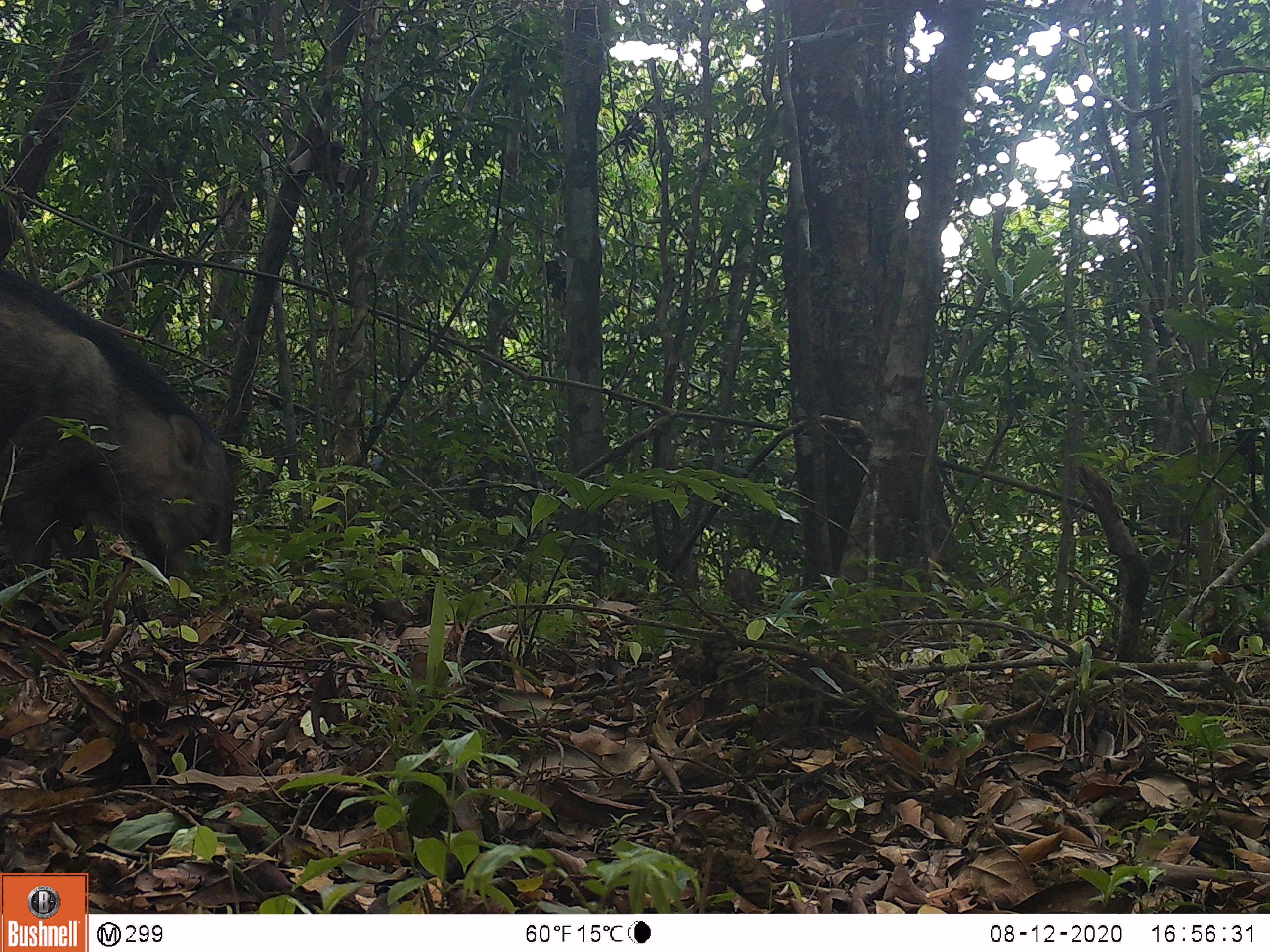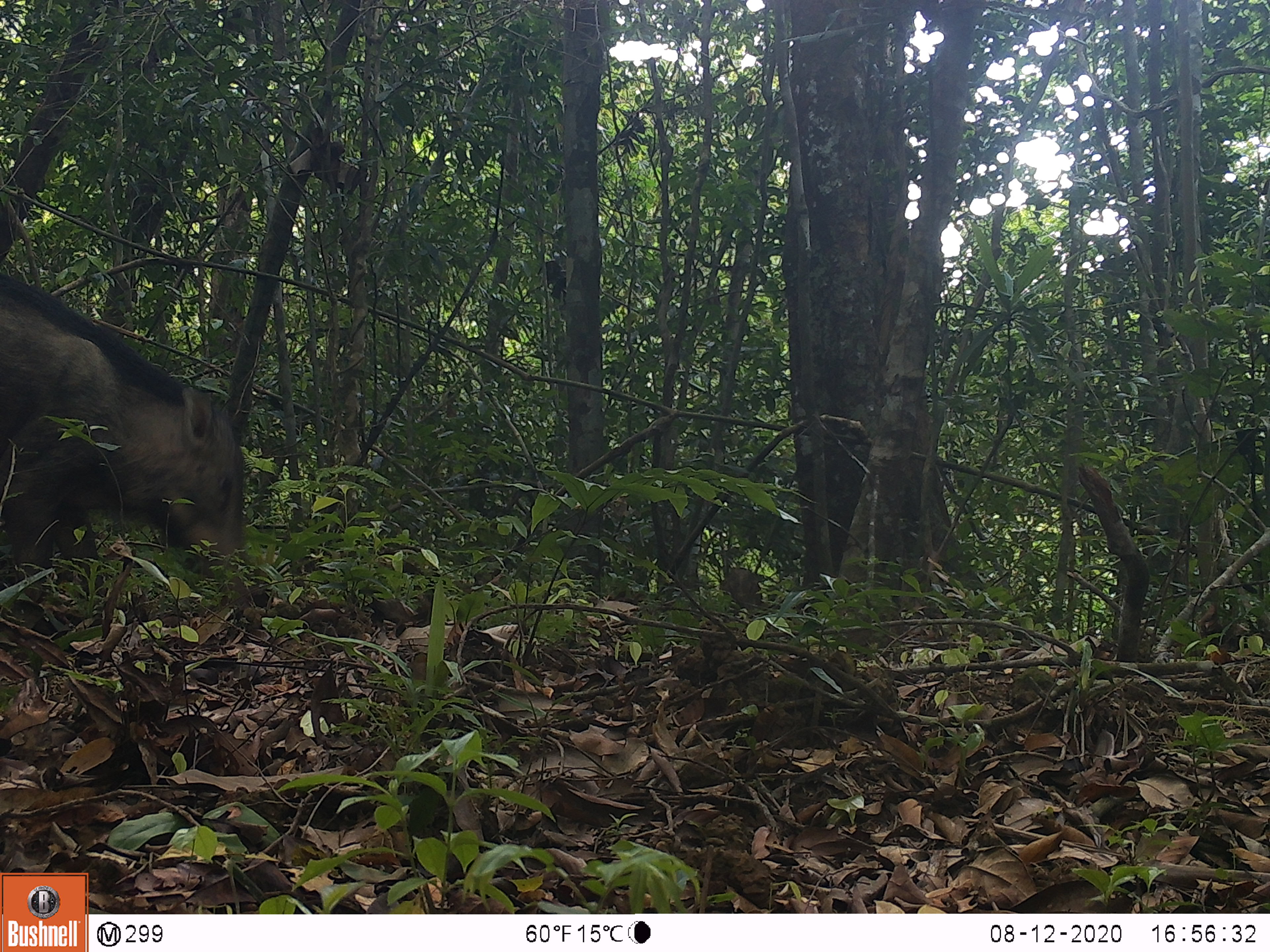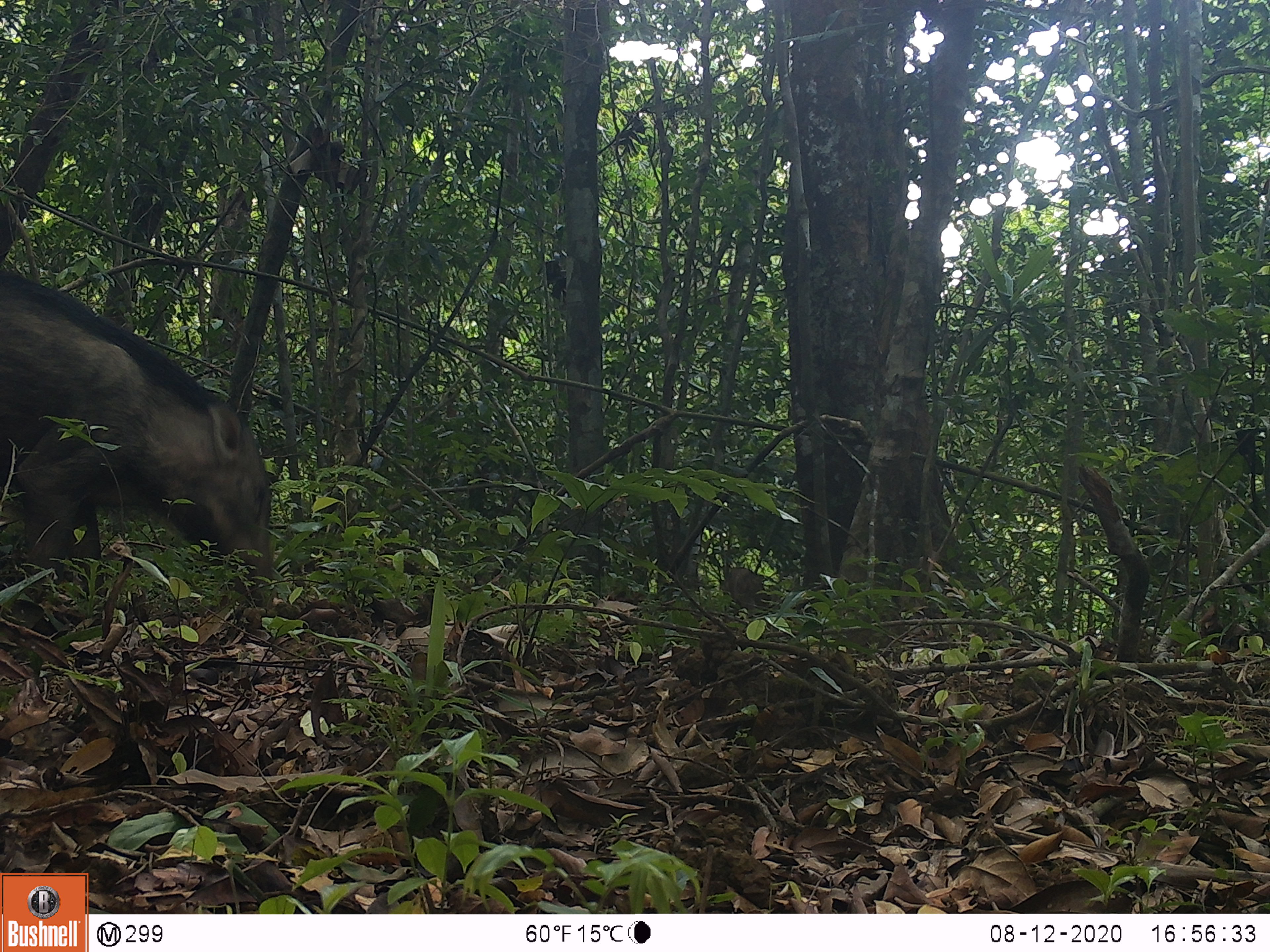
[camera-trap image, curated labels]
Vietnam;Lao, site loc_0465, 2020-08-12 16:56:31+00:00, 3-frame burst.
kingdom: Animalia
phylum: Chordata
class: Mammalia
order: Artiodactyla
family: Suidae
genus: Sus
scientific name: Sus scrofa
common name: eurasian wild pig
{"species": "eurasian wild pig (Sus scrofa)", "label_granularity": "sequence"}